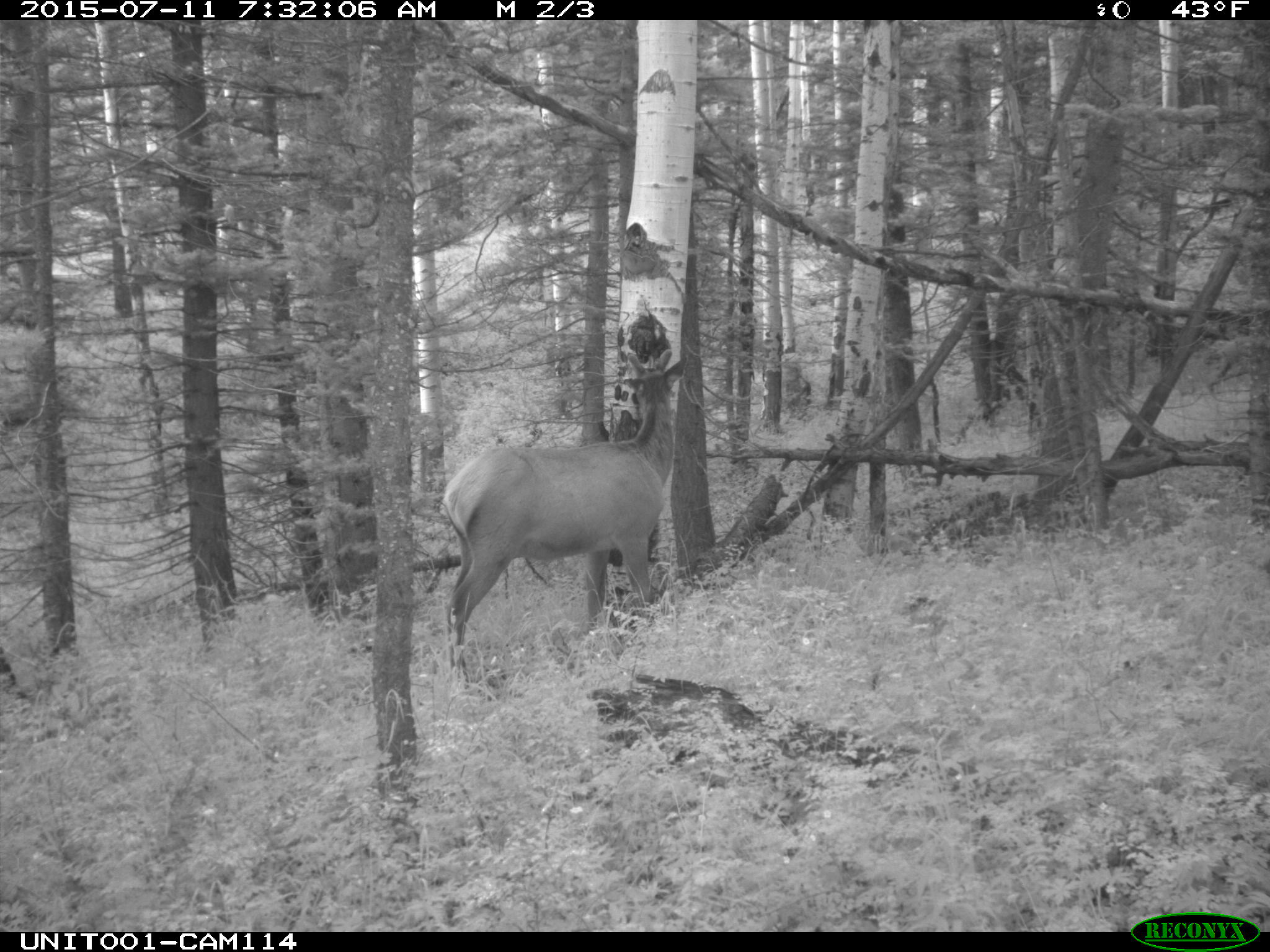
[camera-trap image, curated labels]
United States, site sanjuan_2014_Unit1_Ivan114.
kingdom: Animalia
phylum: Chordata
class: Mammalia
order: Artiodactyla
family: Cervidae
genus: Cervus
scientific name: Cervus elaphus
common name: red deer